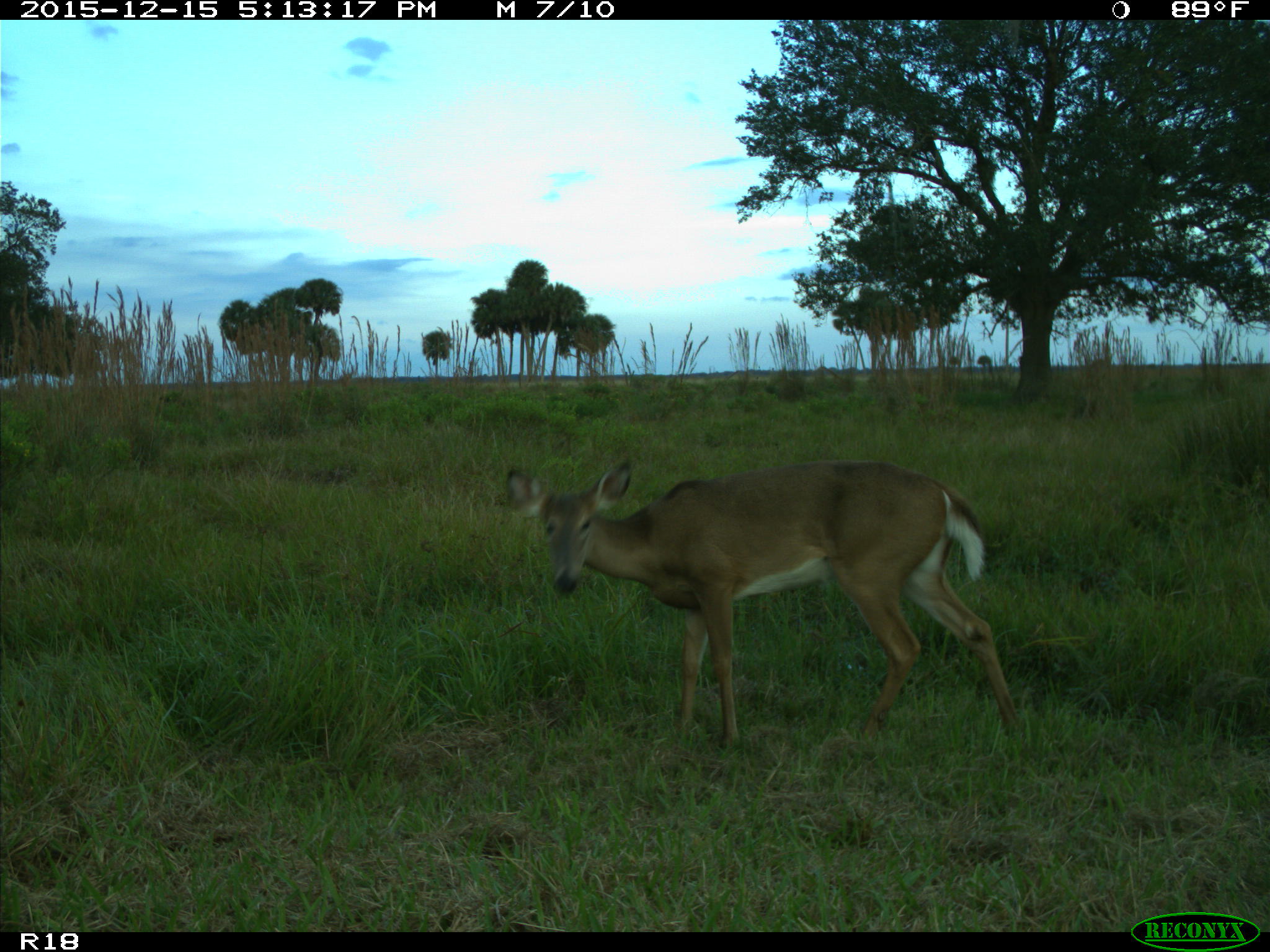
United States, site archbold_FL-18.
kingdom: Animalia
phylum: Chordata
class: Mammalia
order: Artiodactyla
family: Cervidae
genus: Odocoileus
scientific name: Odocoileus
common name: deer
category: unidentified deer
Unidentified deer (deer) (Odocoileus).